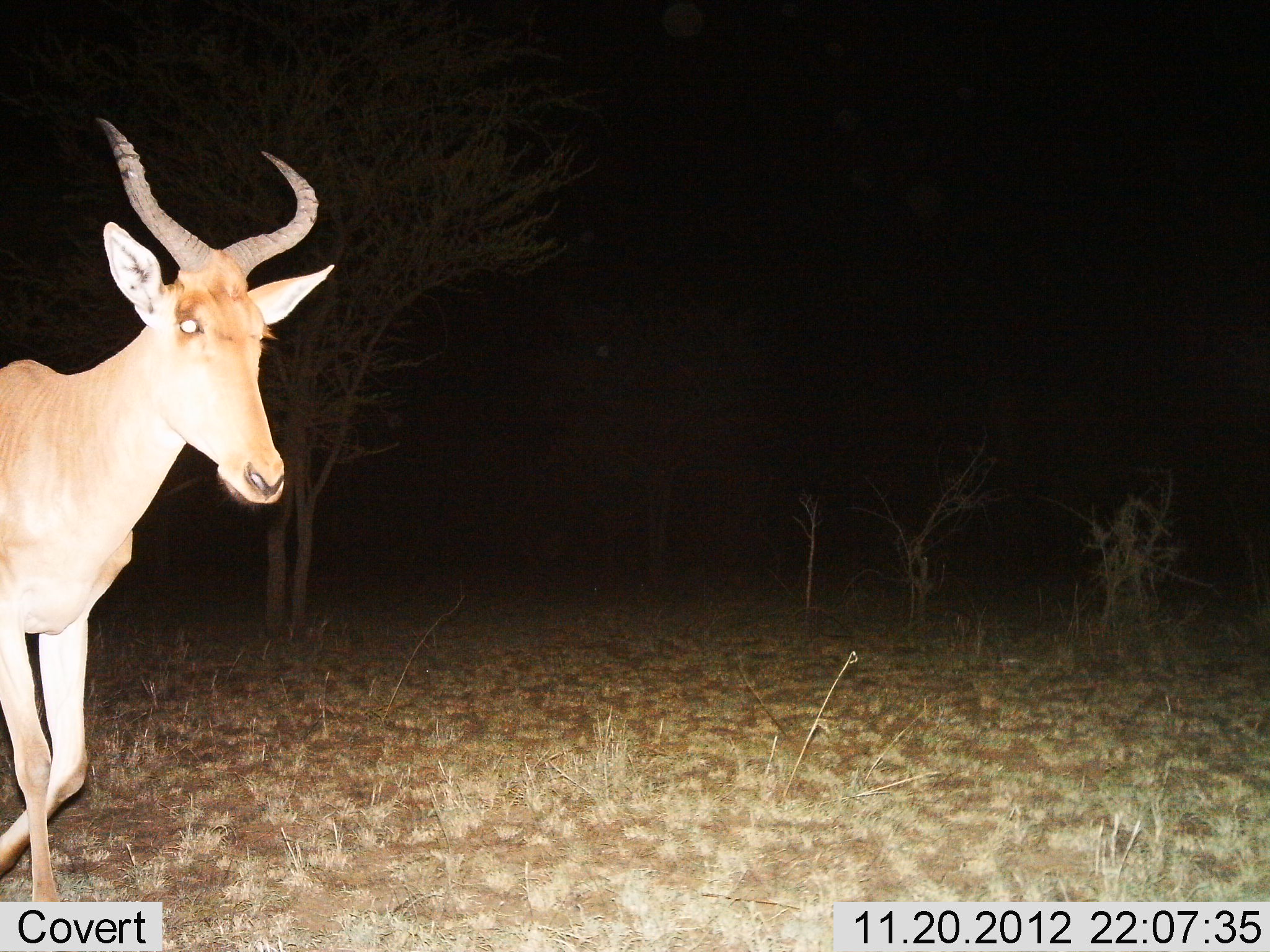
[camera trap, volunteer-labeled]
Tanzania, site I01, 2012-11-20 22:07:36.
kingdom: Animalia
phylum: Chordata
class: Mammalia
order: Artiodactyla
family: Bovidae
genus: Alcelaphus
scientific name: Alcelaphus buselaphus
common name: hartebeest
Hartebeest (Alcelaphus buselaphus), count 1. Behavior (volunteer vote fractions): standing 10%, resting 0%, moving 90%, interacting 0%. Young present (vote fraction): 0%. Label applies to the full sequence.